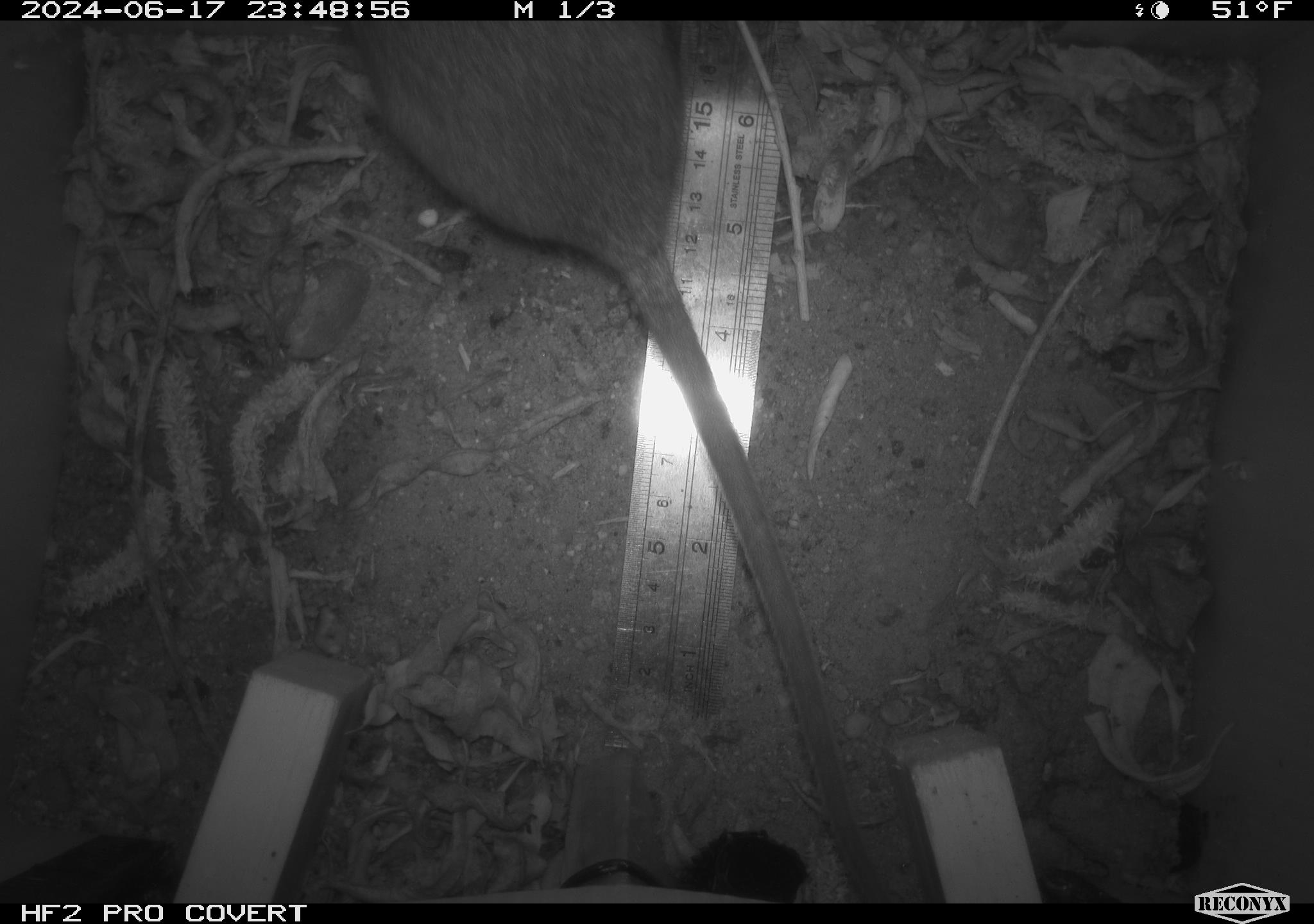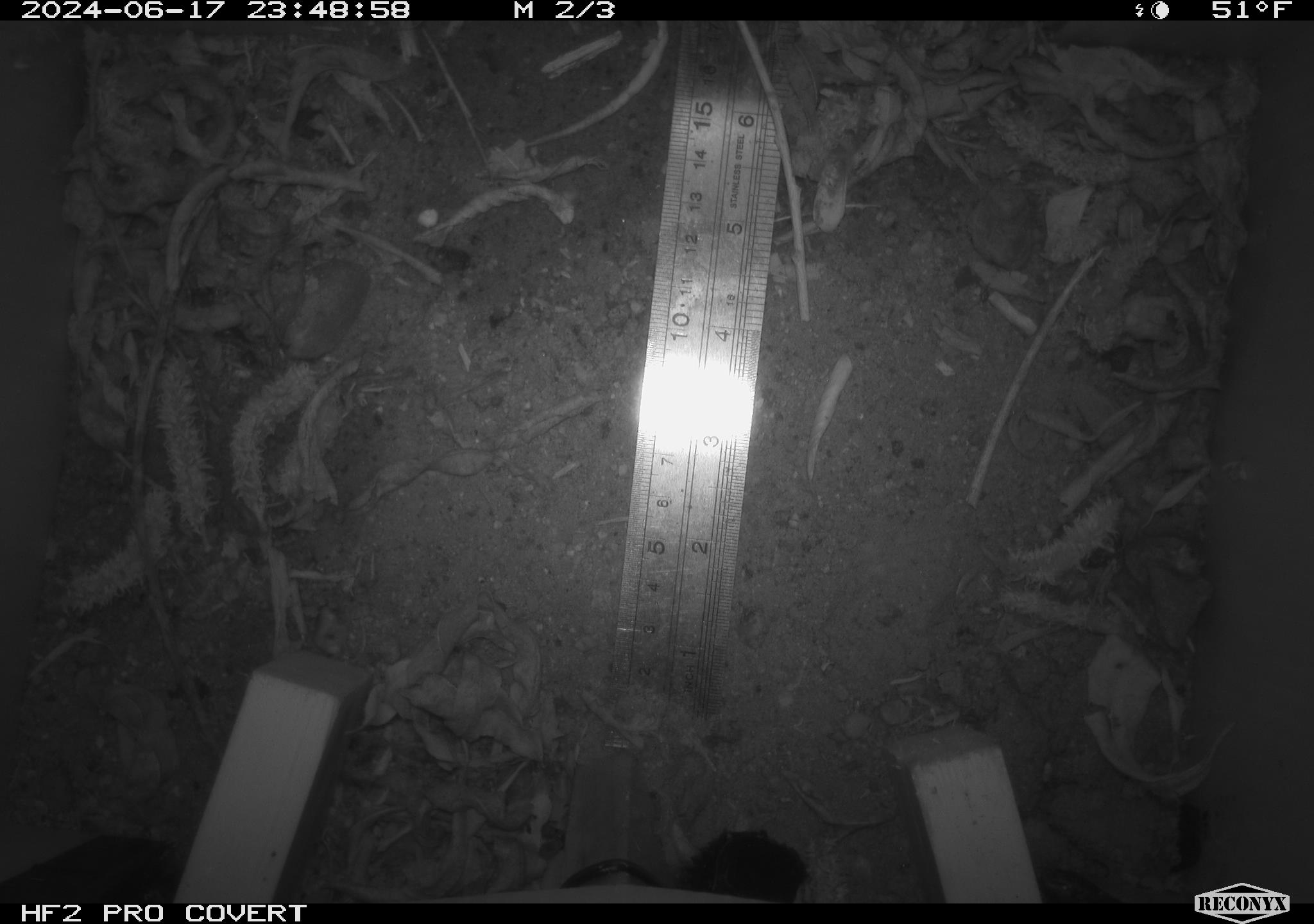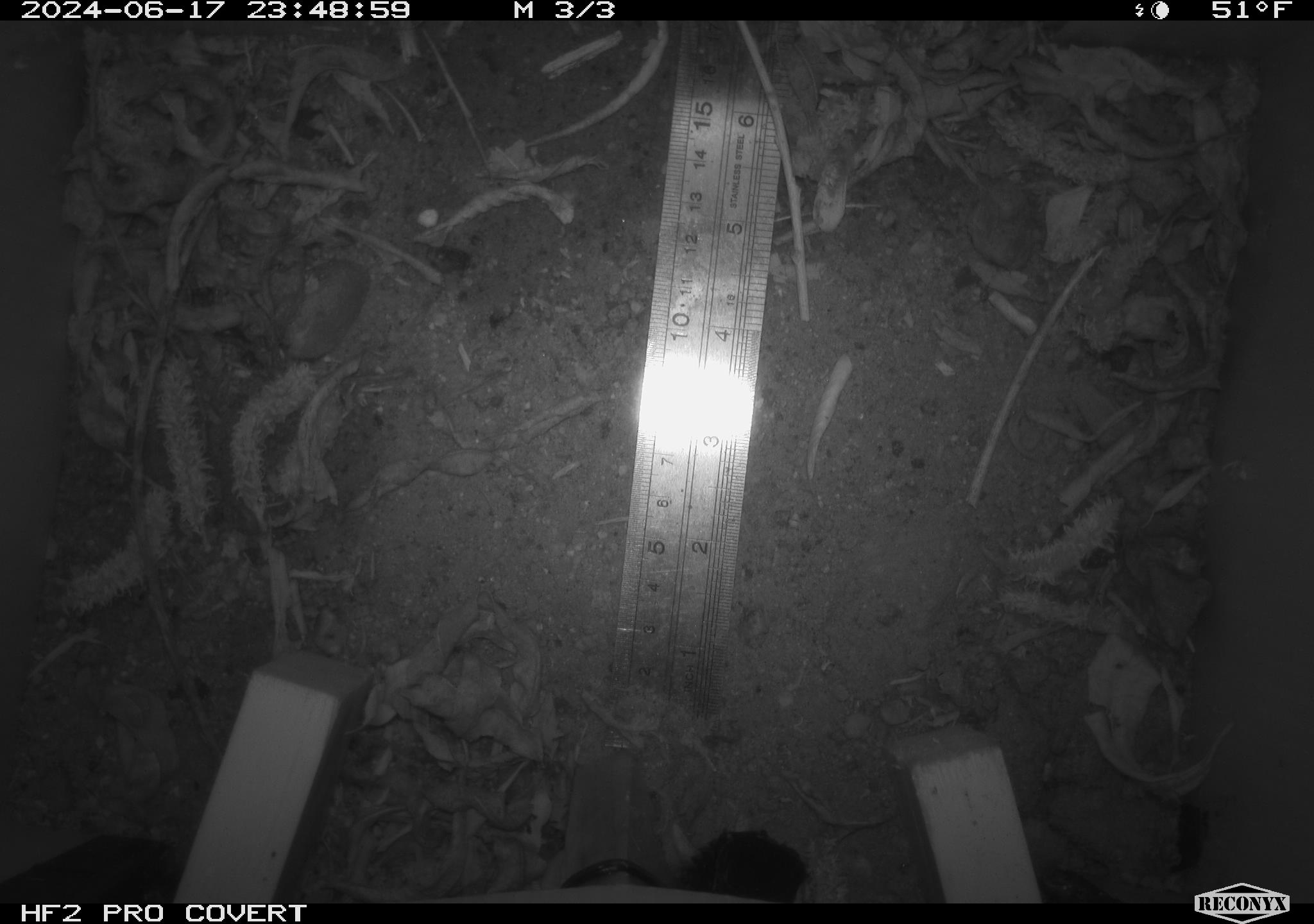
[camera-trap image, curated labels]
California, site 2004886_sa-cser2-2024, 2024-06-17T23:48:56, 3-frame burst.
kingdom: Animalia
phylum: Chordata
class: Mammalia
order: Rodentia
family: Muridae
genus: Rattus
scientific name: Rattus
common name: rat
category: rattus species